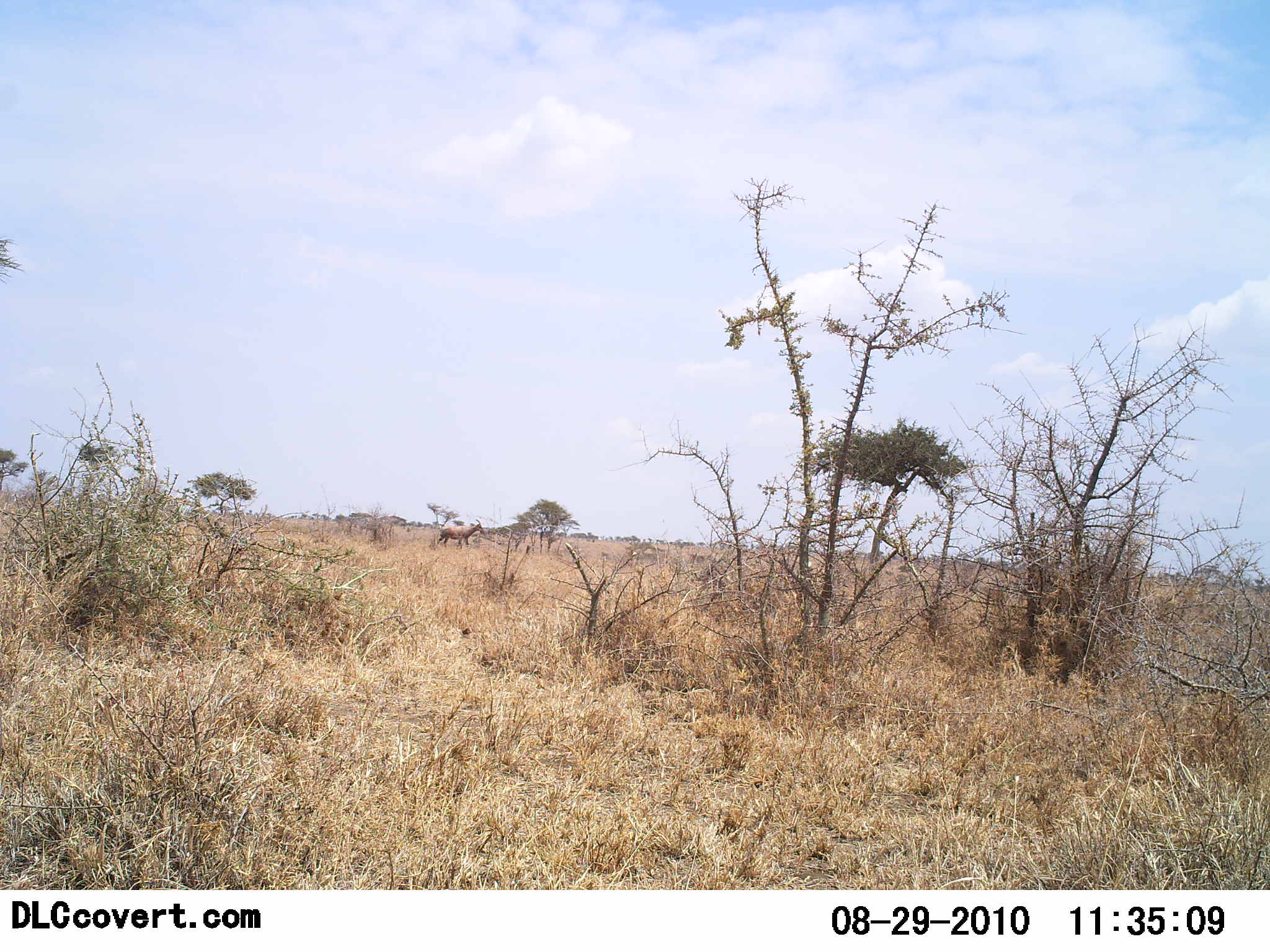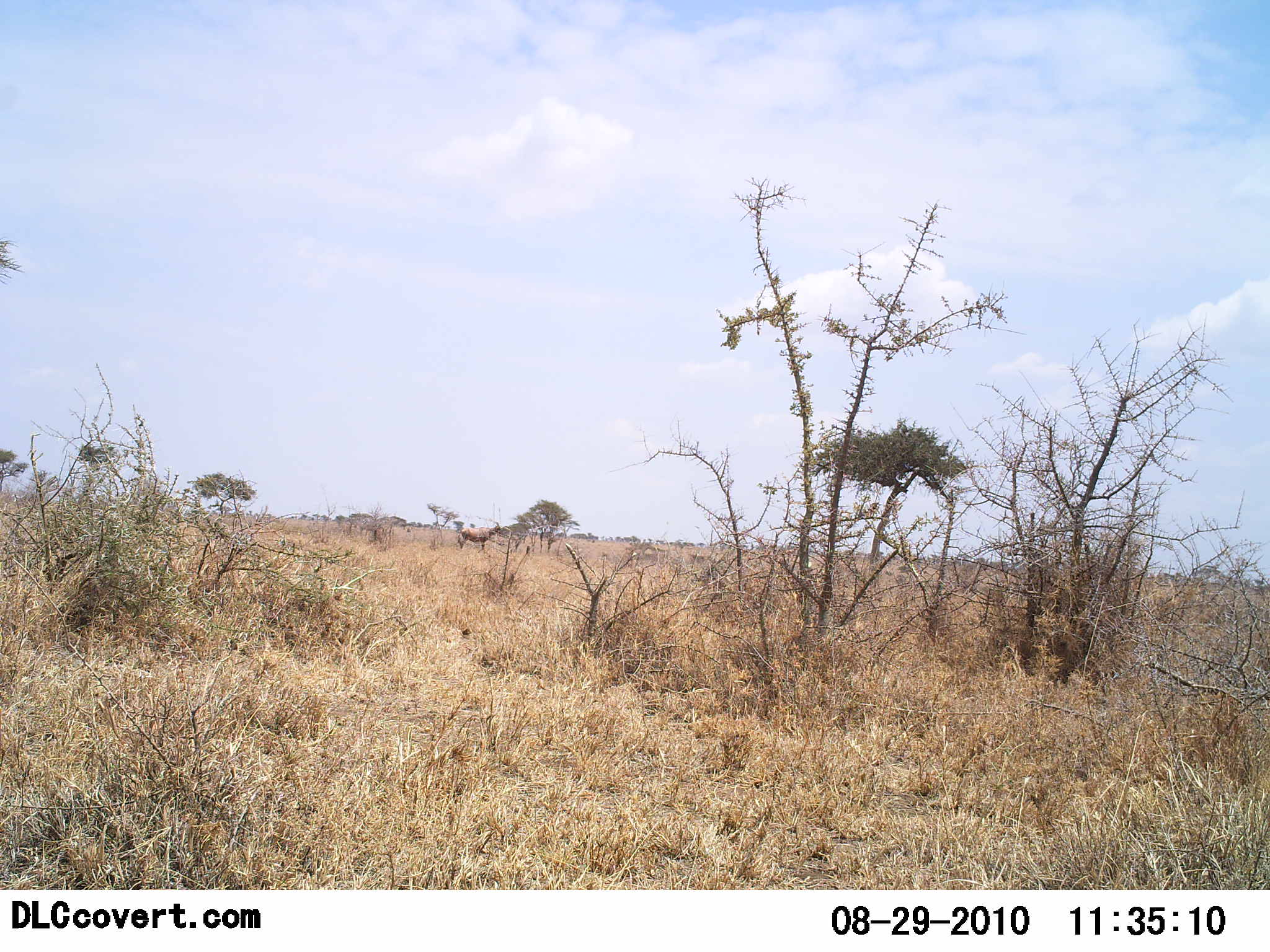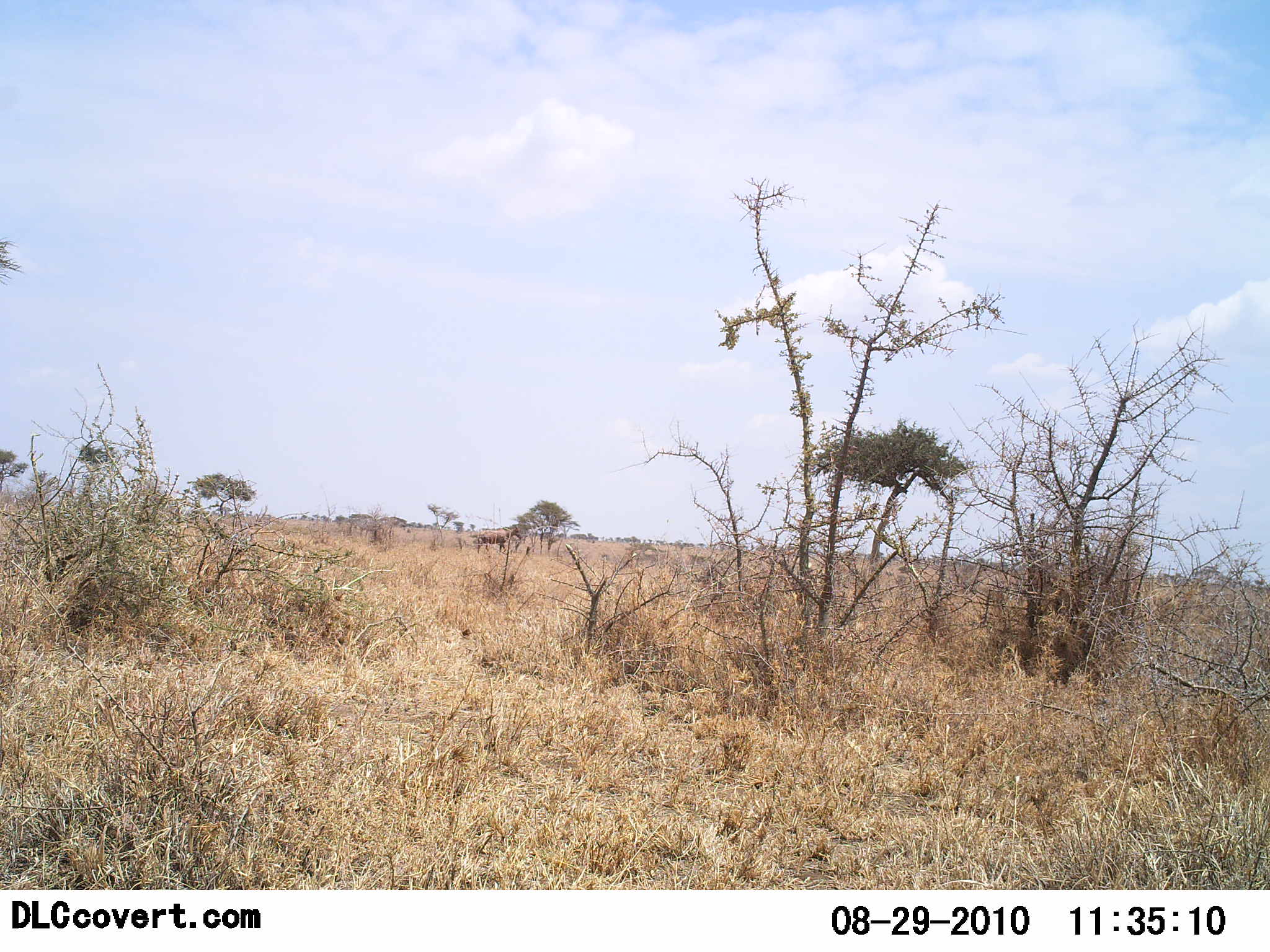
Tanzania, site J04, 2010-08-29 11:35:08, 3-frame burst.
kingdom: Animalia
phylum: Chordata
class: Mammalia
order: Artiodactyla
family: Bovidae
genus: Alcelaphus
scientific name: Alcelaphus buselaphus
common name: hartebeest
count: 1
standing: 0%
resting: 0%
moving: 100%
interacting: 0%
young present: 0%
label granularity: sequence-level